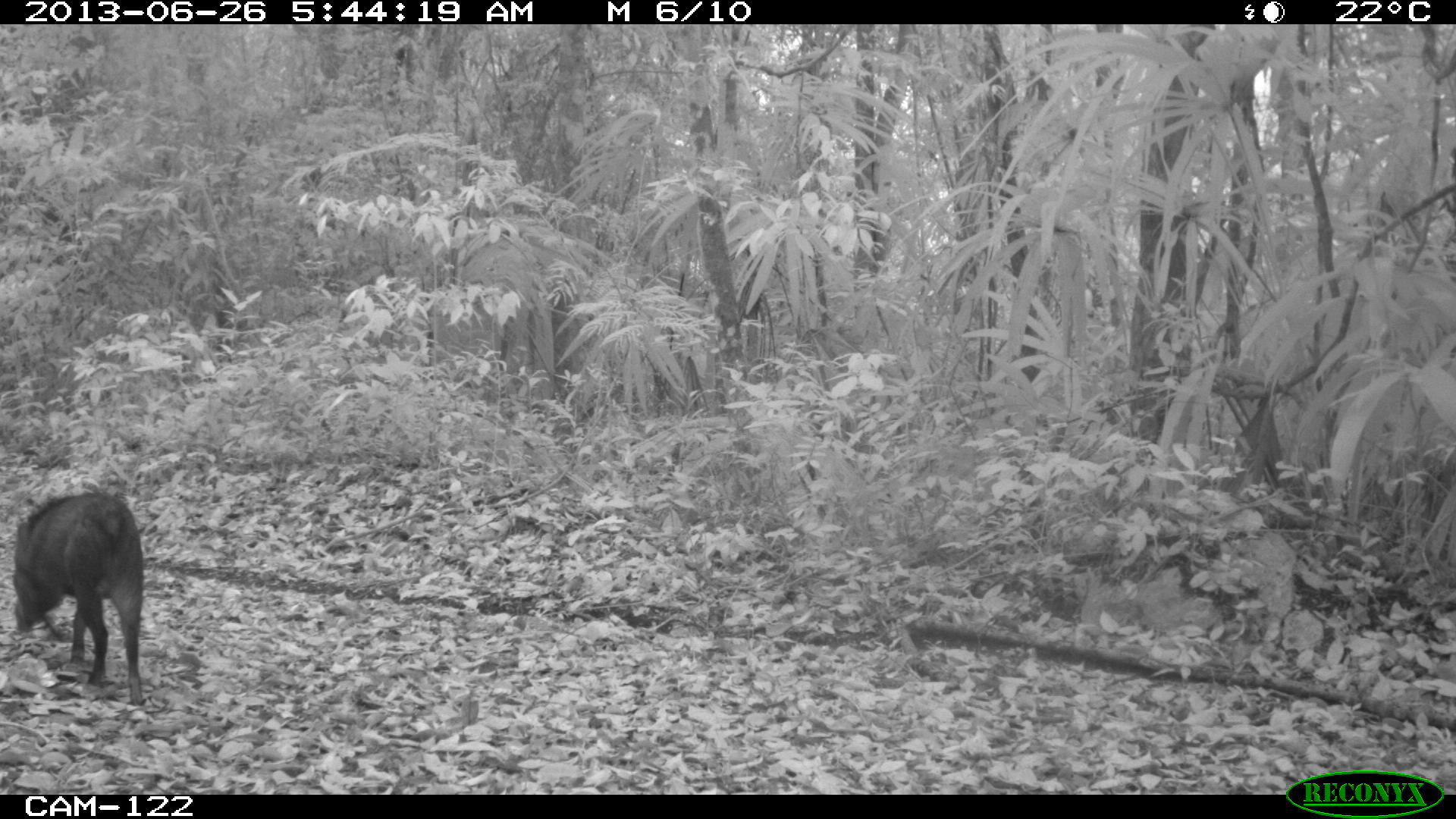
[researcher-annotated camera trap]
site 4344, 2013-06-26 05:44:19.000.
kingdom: Animalia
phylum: Chordata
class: Mammalia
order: Artiodactyla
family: Tayassuidae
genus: Pecari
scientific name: Pecari tajacu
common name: collared peccary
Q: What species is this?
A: Pecari tajacu (collared peccary).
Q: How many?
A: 7.